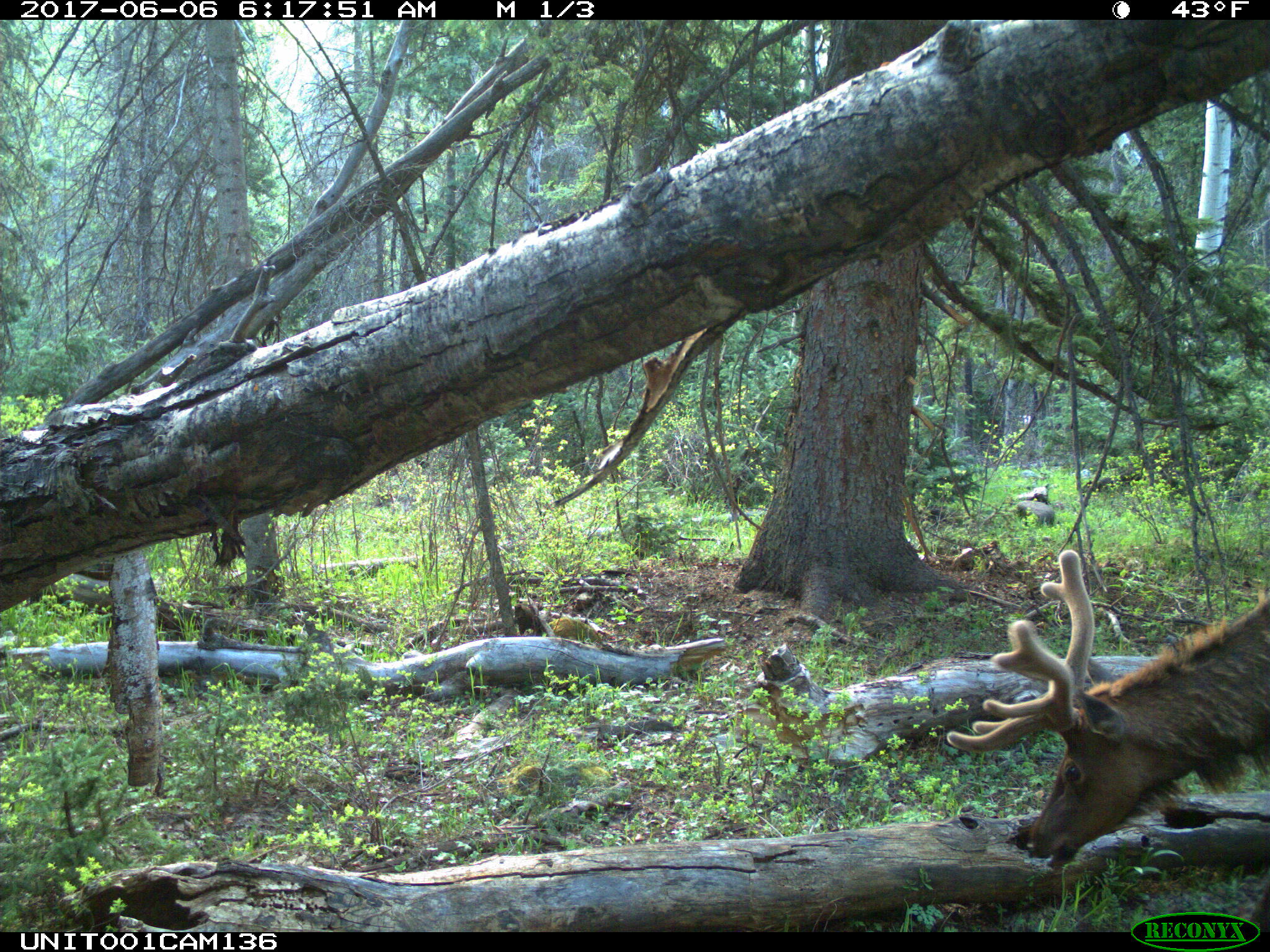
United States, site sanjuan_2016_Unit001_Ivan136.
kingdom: Animalia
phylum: Chordata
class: Mammalia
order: Artiodactyla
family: Cervidae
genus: Cervus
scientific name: Cervus elaphus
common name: red deer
Cervus elaphus (red deer).